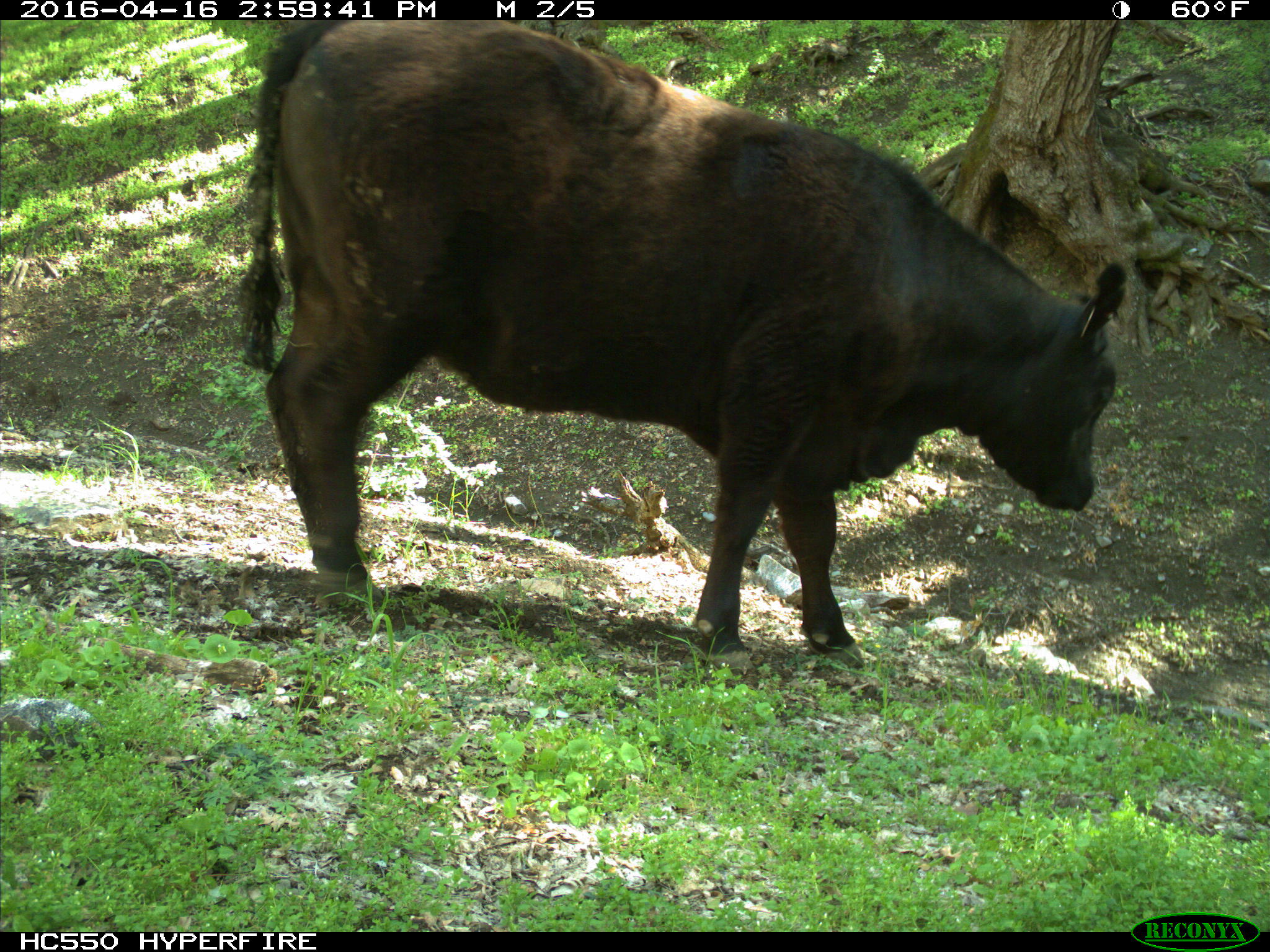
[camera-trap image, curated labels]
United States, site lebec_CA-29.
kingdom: Animalia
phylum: Chordata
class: Mammalia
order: Artiodactyla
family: Bovidae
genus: Bos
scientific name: Bos taurus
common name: domestic cow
Bos taurus (domestic cow).